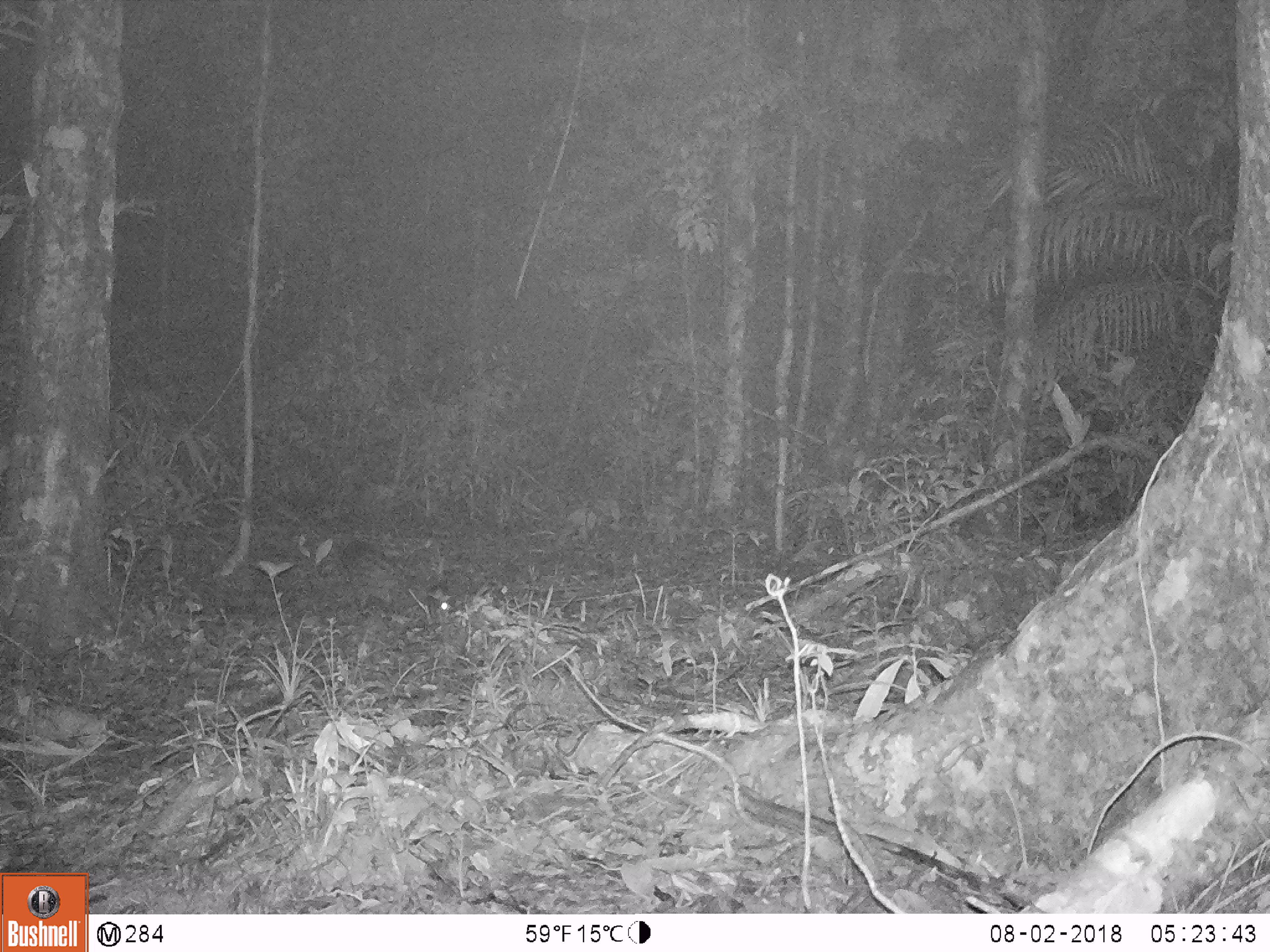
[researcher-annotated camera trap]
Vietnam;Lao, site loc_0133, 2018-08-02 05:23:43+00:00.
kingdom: Animalia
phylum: Chordata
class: Mammalia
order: Carnivora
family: Viverridae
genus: Paradoxurus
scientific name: Paradoxurus hermaphroditus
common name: common palm civet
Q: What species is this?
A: Common palm civet (Paradoxurus hermaphroditus).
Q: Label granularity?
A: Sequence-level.